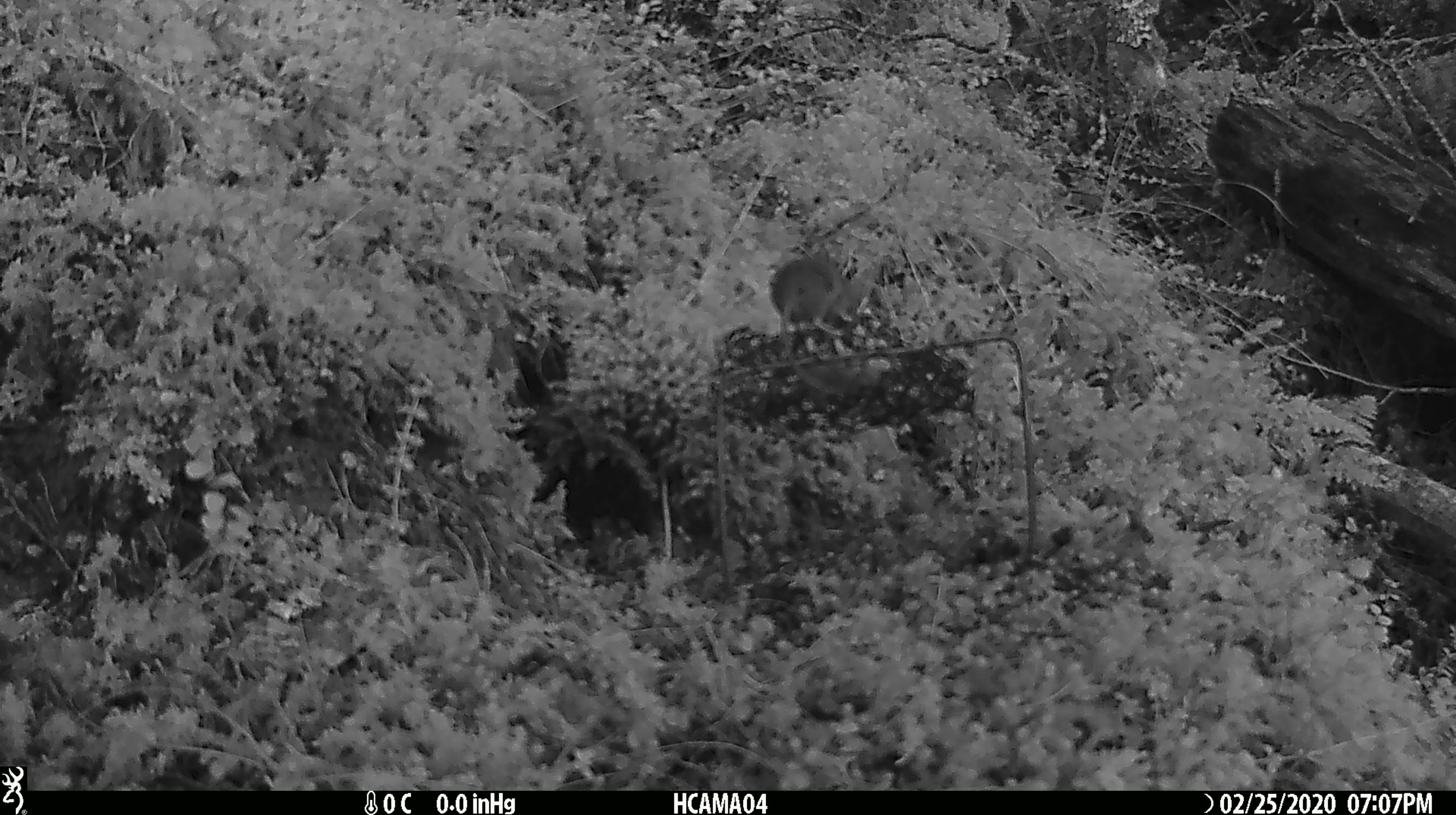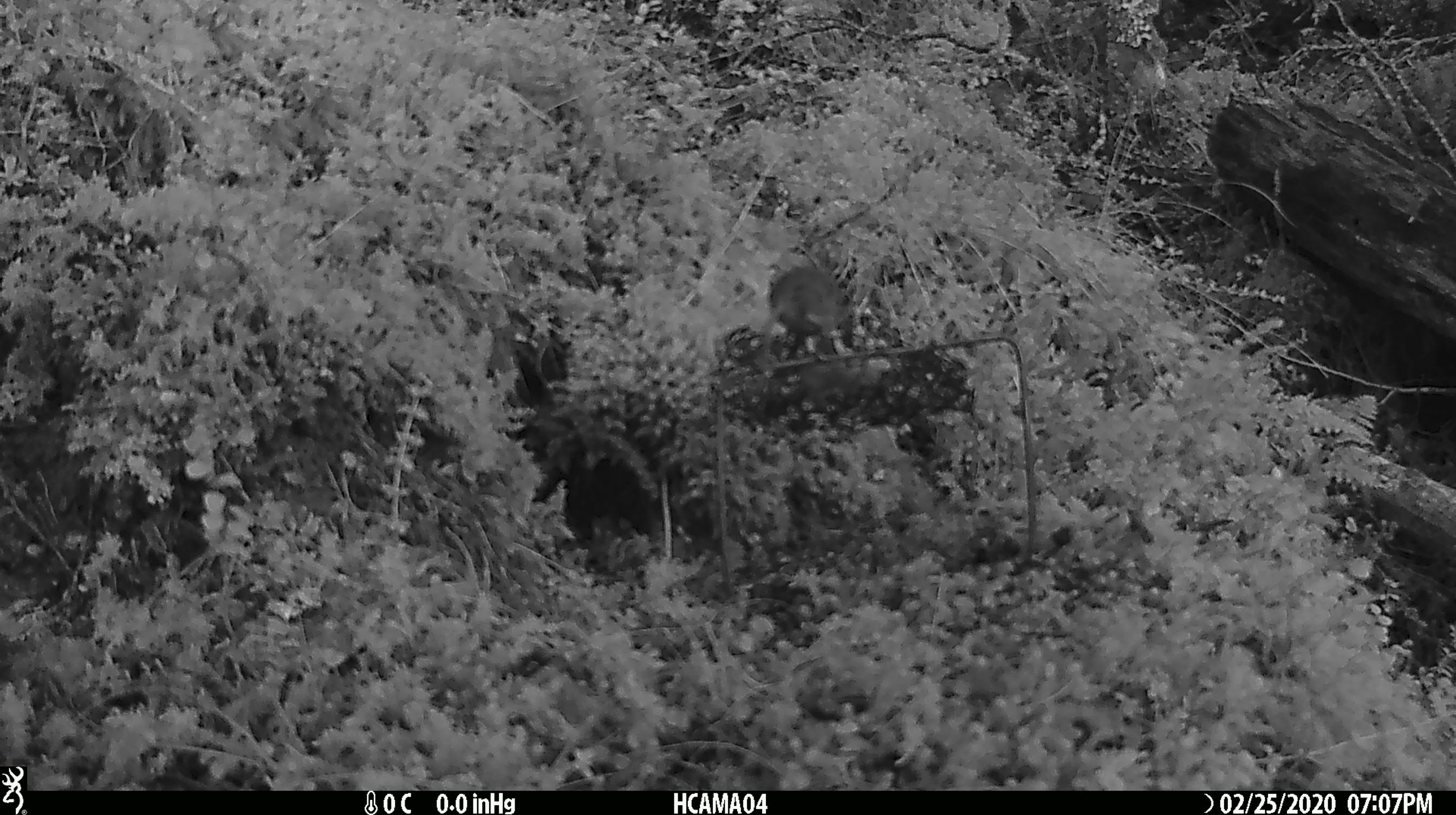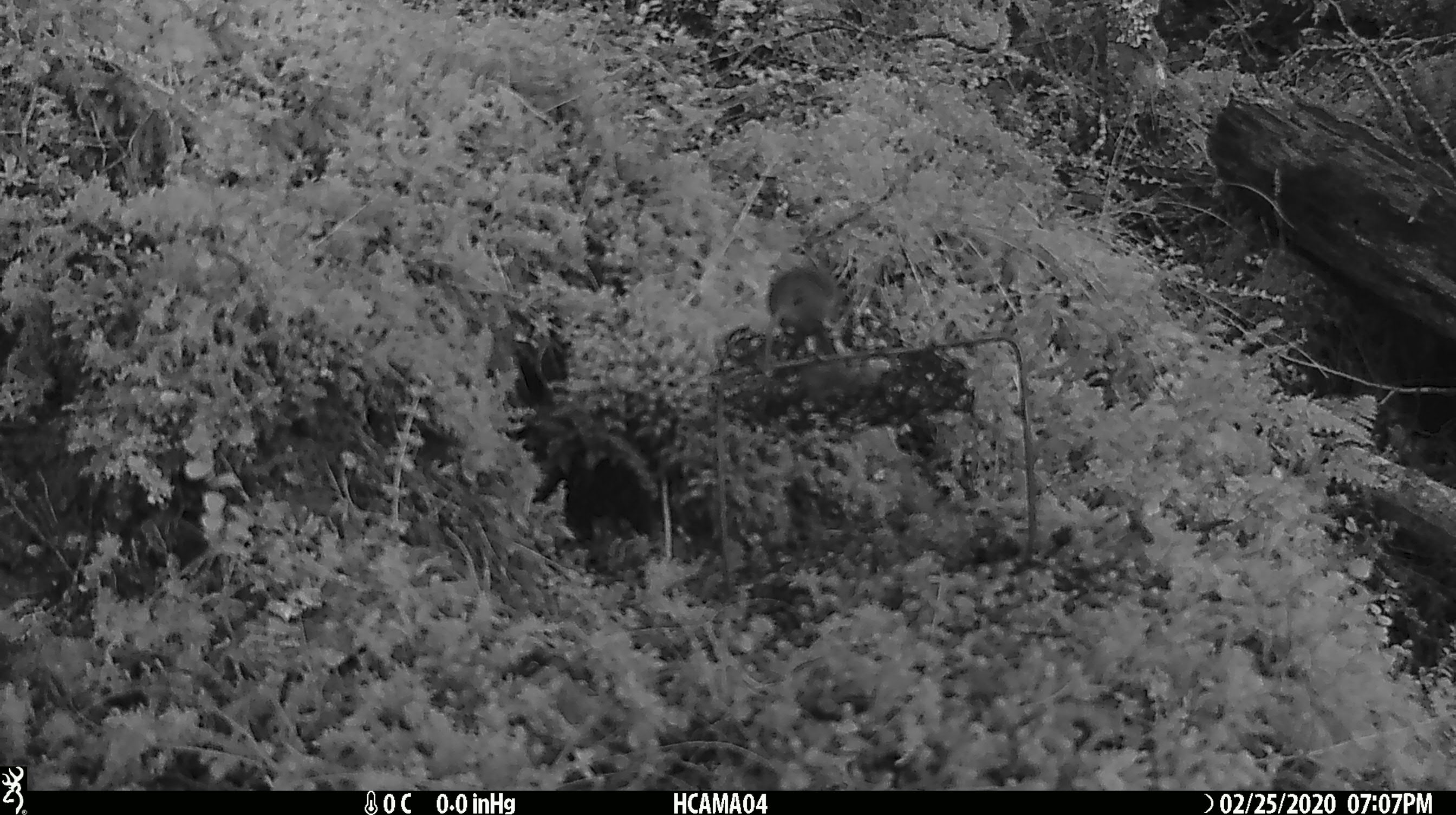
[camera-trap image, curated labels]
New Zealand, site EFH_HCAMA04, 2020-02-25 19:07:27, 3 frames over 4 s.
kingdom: Animalia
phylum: Chordata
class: Mammalia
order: Rodentia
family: Muridae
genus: Mus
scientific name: Mus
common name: mouse